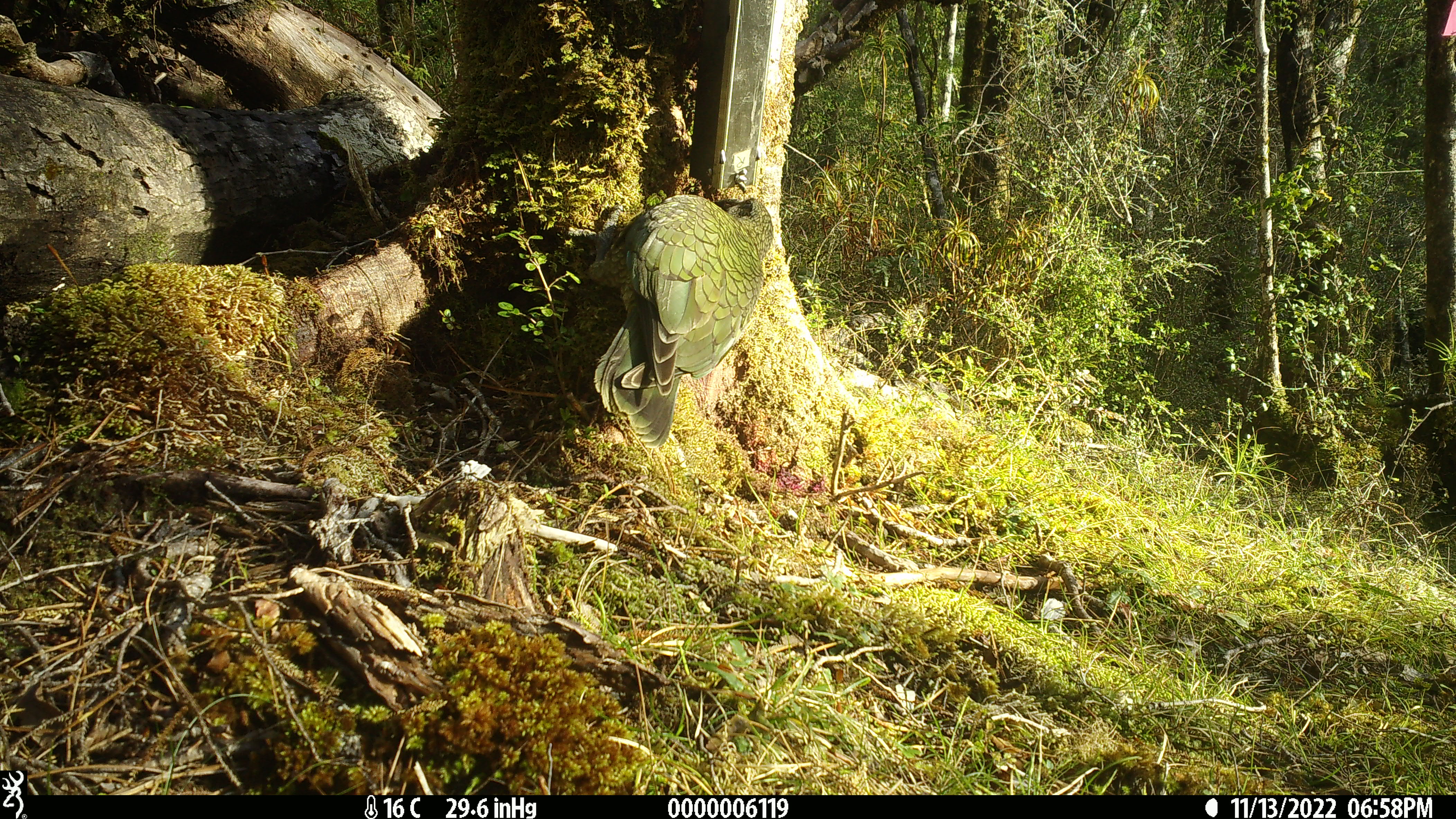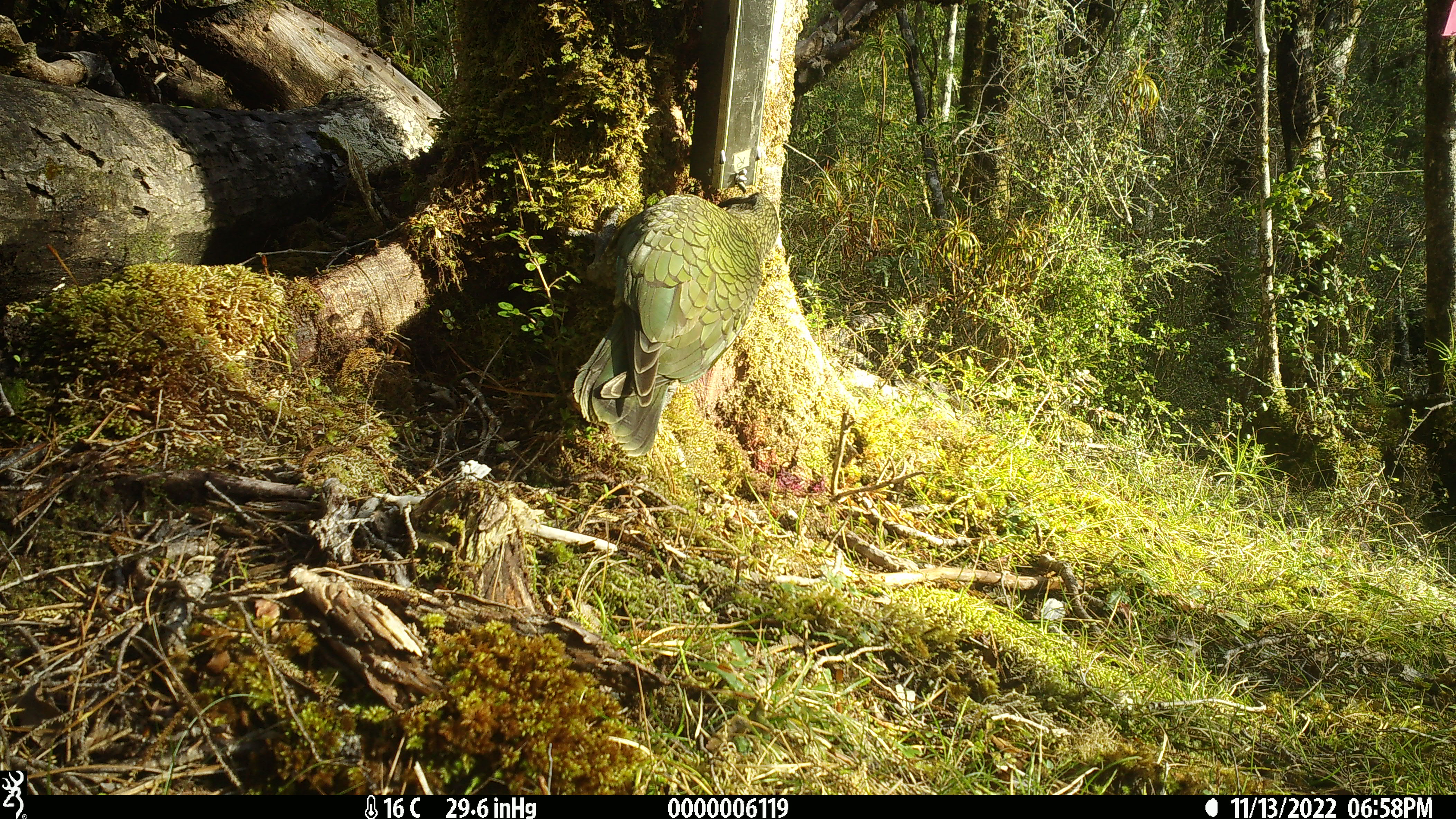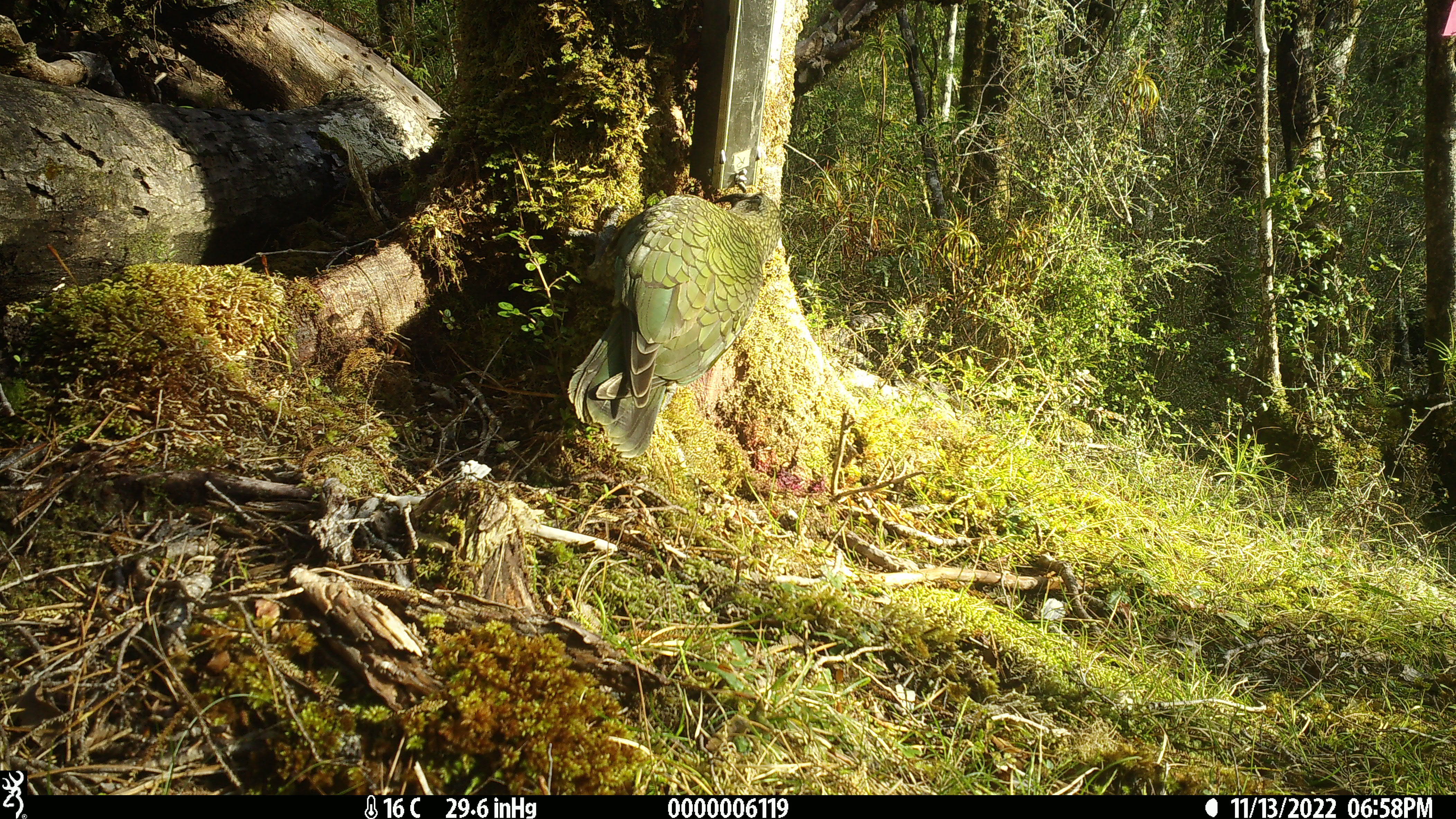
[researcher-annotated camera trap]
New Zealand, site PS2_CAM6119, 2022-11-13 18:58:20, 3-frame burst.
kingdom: Animalia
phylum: Chordata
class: Aves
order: Psittaciformes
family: Strigopidae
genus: Nestor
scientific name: Nestor notabilis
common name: kea